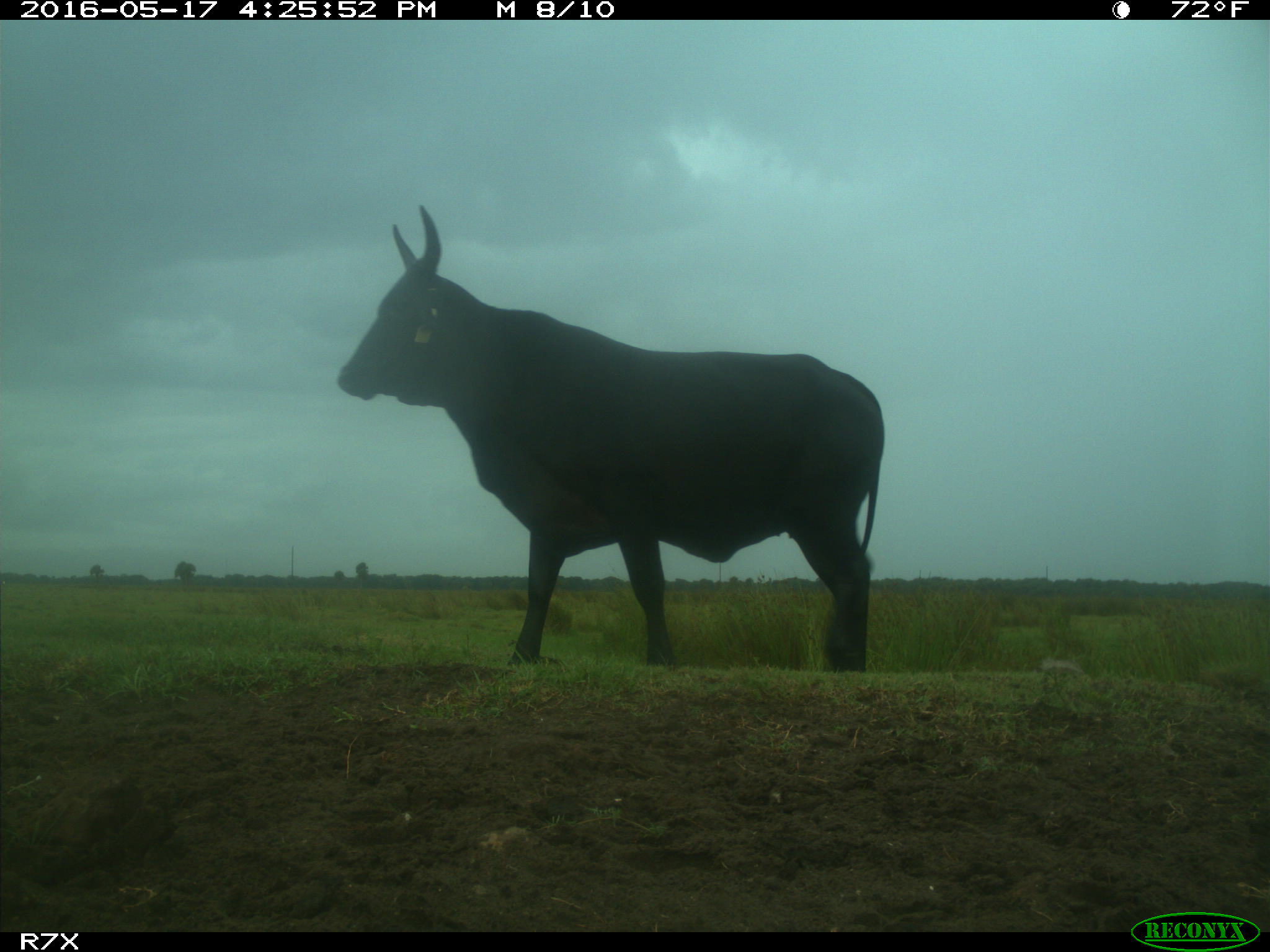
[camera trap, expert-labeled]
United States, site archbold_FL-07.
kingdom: Animalia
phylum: Chordata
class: Mammalia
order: Artiodactyla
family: Bovidae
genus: Bos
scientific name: Bos taurus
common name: domestic cow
Bos taurus (domestic cow).